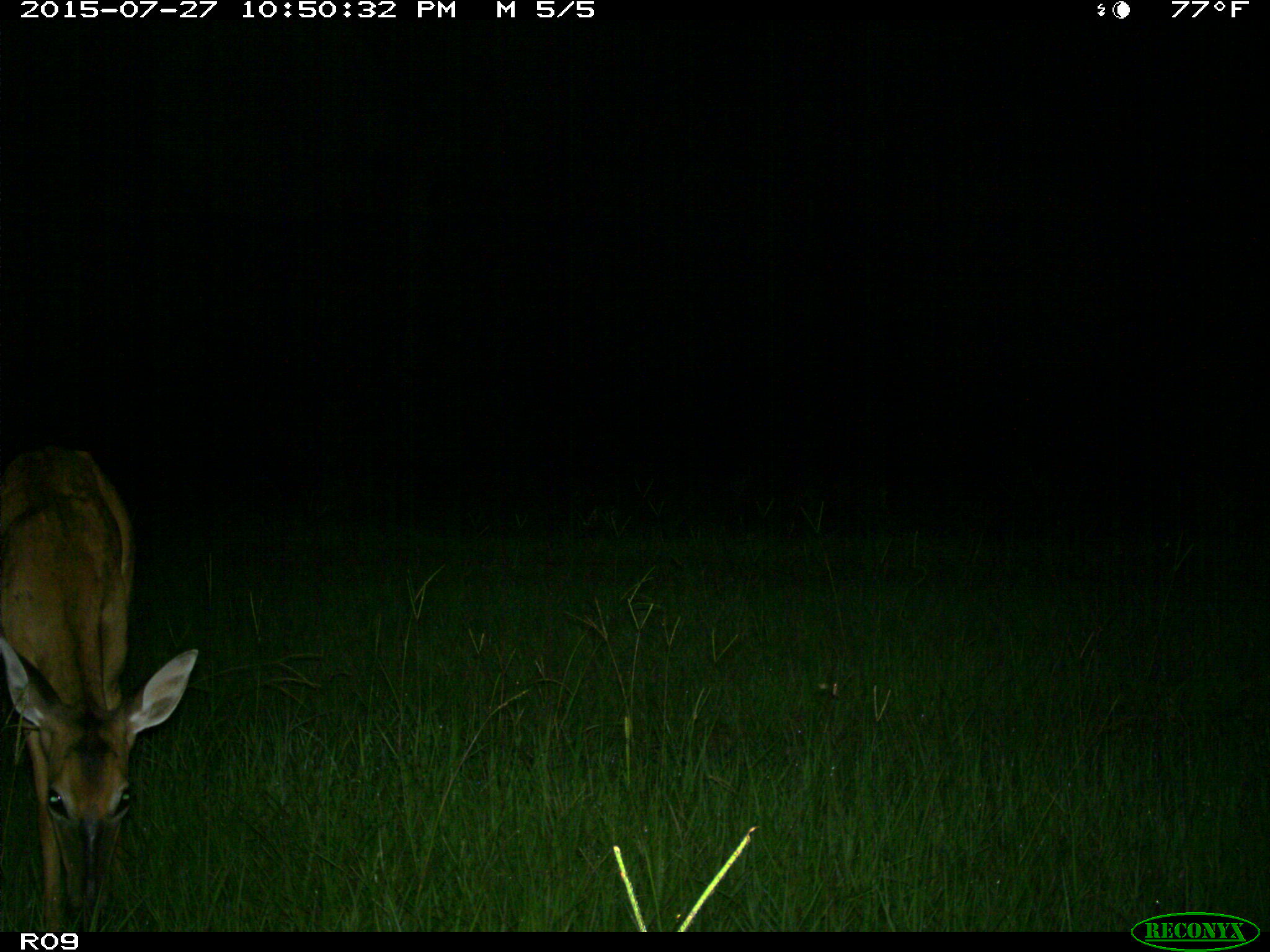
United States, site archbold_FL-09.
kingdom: Animalia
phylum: Chordata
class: Mammalia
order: Artiodactyla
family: Cervidae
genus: Odocoileus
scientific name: Odocoileus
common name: deer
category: unidentified deer